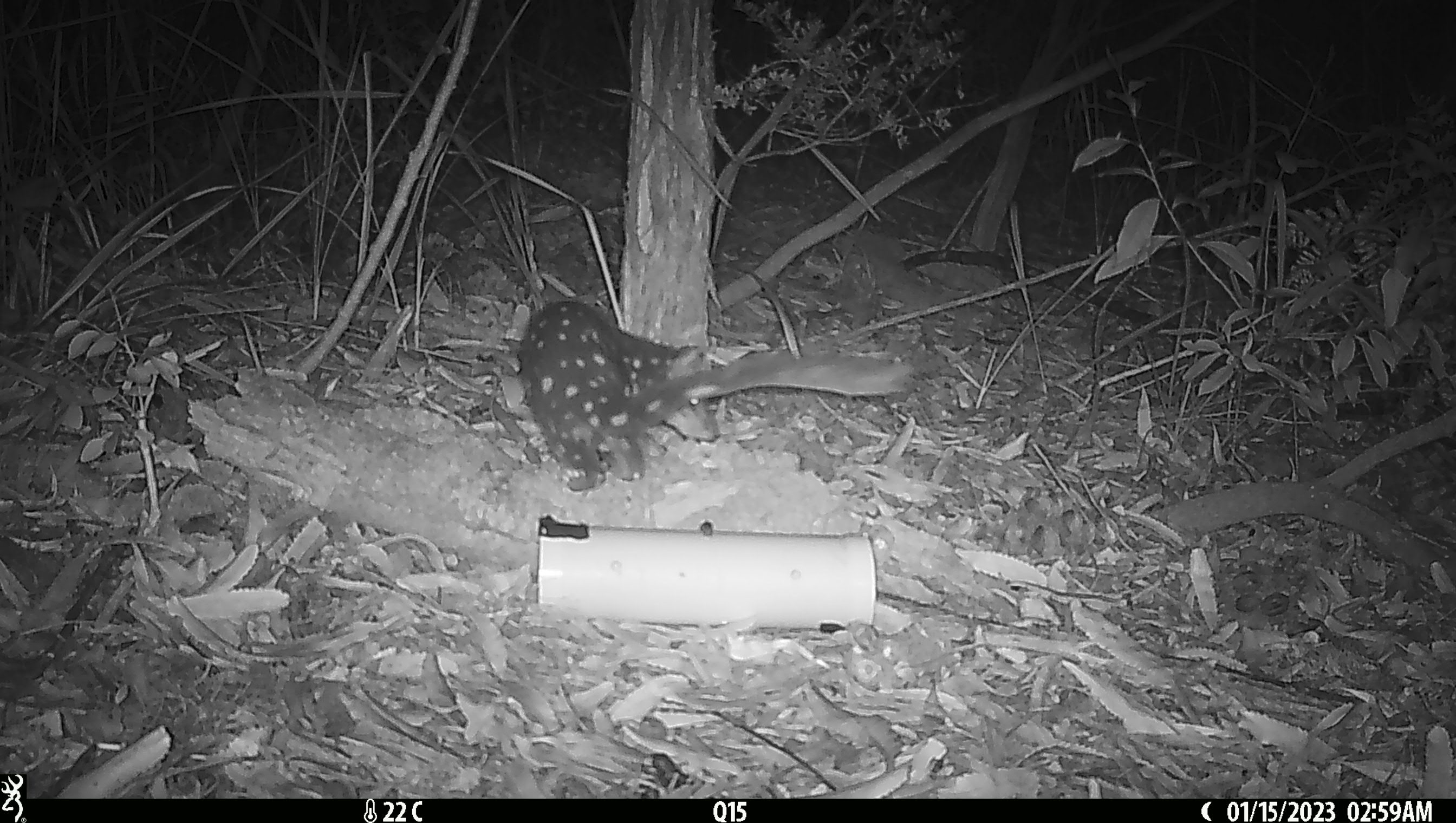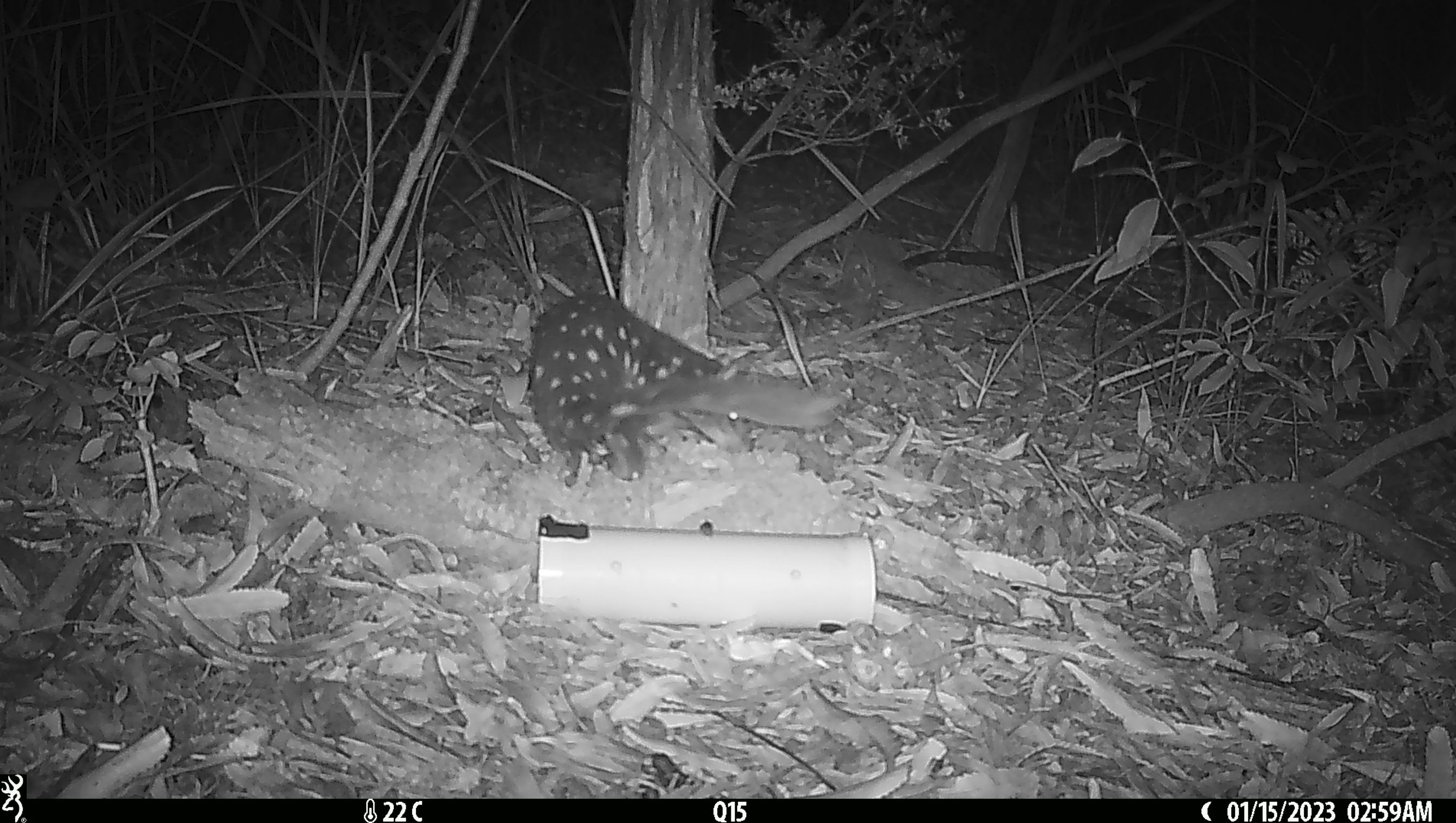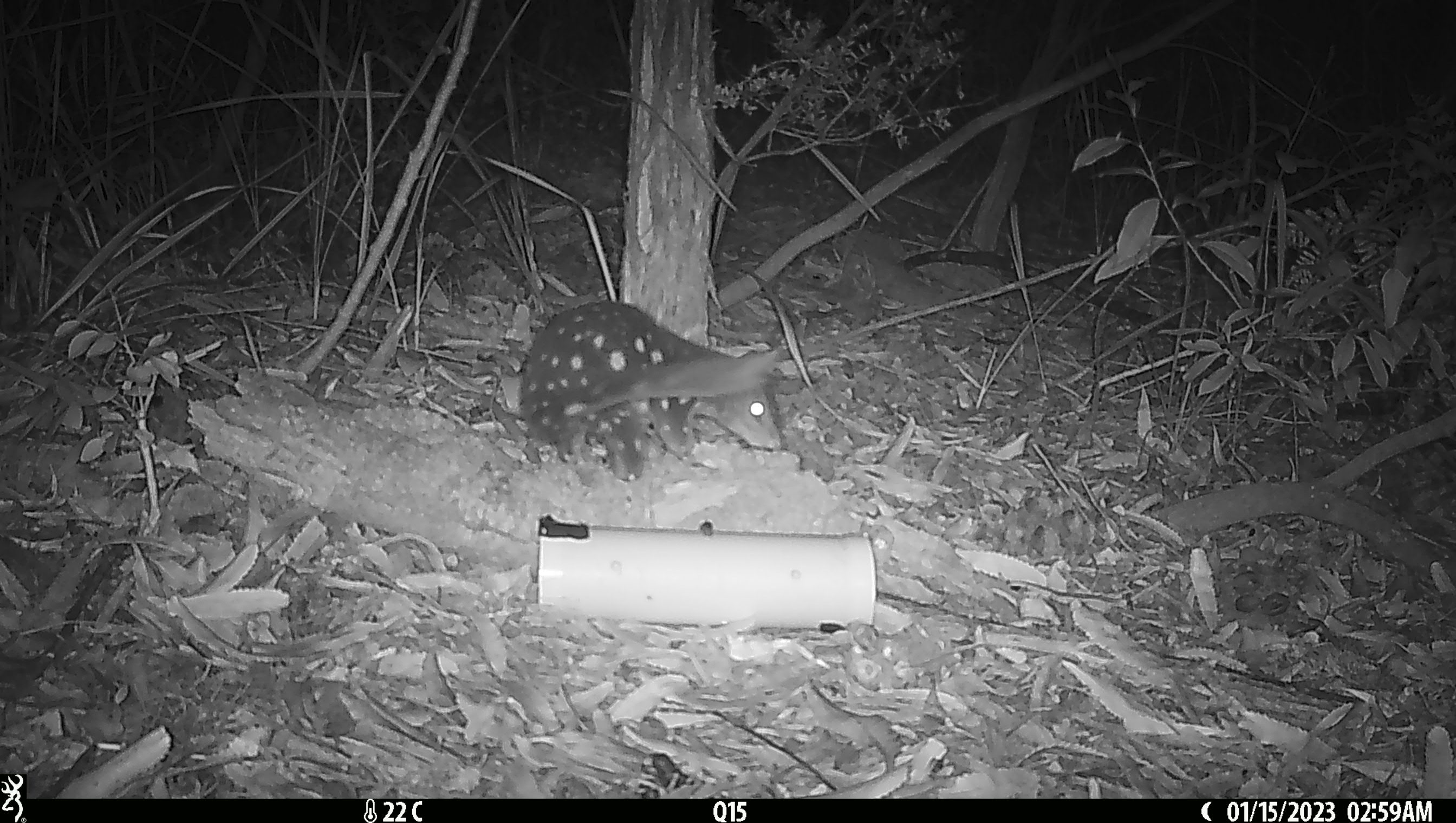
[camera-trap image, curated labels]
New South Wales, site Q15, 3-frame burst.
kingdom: Animalia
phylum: Chordata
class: Mammalia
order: Dasyuromorphia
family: Dasyuridae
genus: Dasyurus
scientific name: Dasyurus maculatus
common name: spotted-tailed quoll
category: quoll